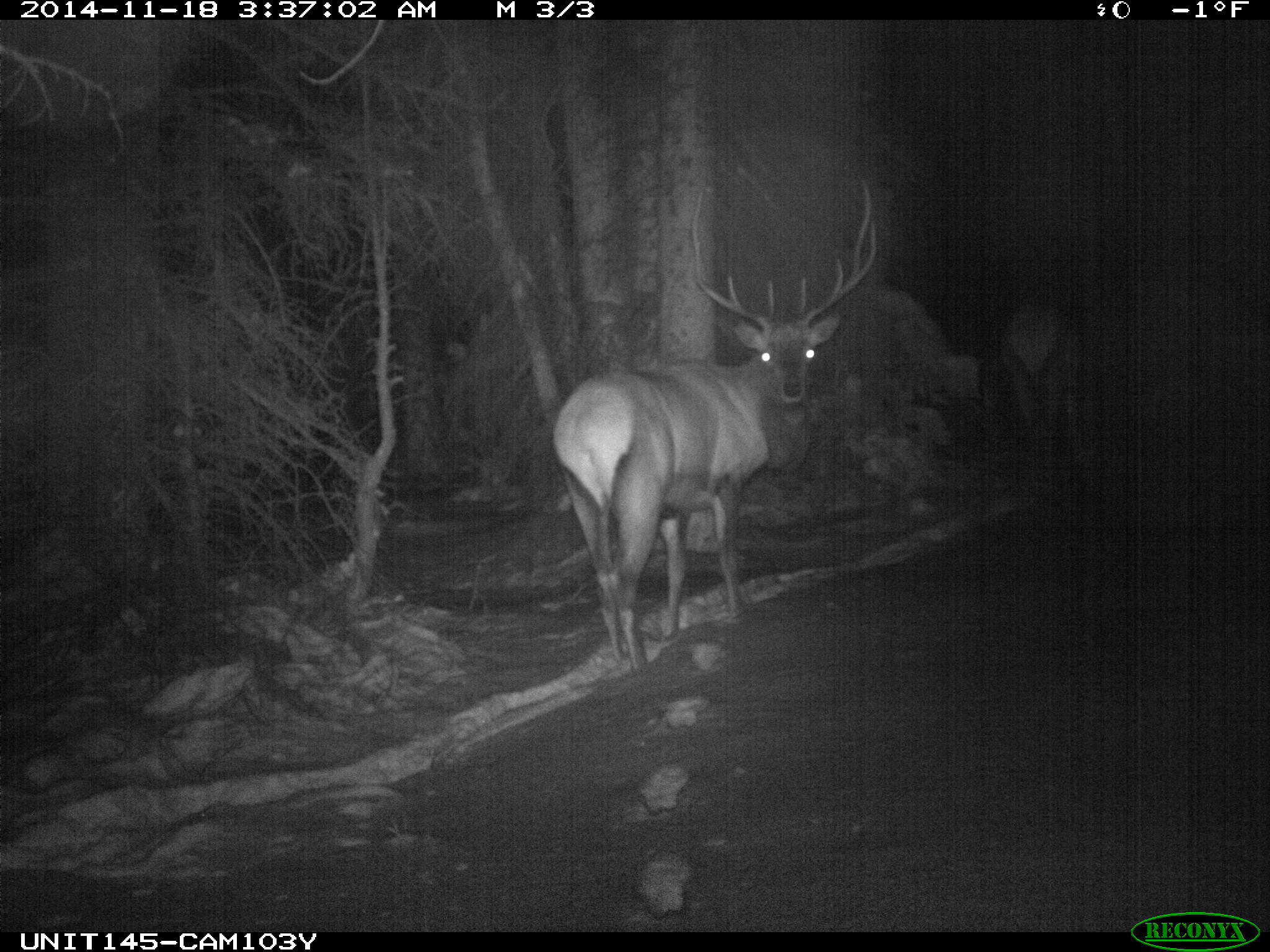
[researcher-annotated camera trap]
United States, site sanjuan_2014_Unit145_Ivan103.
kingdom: Animalia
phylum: Chordata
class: Mammalia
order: Artiodactyla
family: Cervidae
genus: Cervus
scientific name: Cervus elaphus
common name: red deer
Cervus elaphus (red deer).